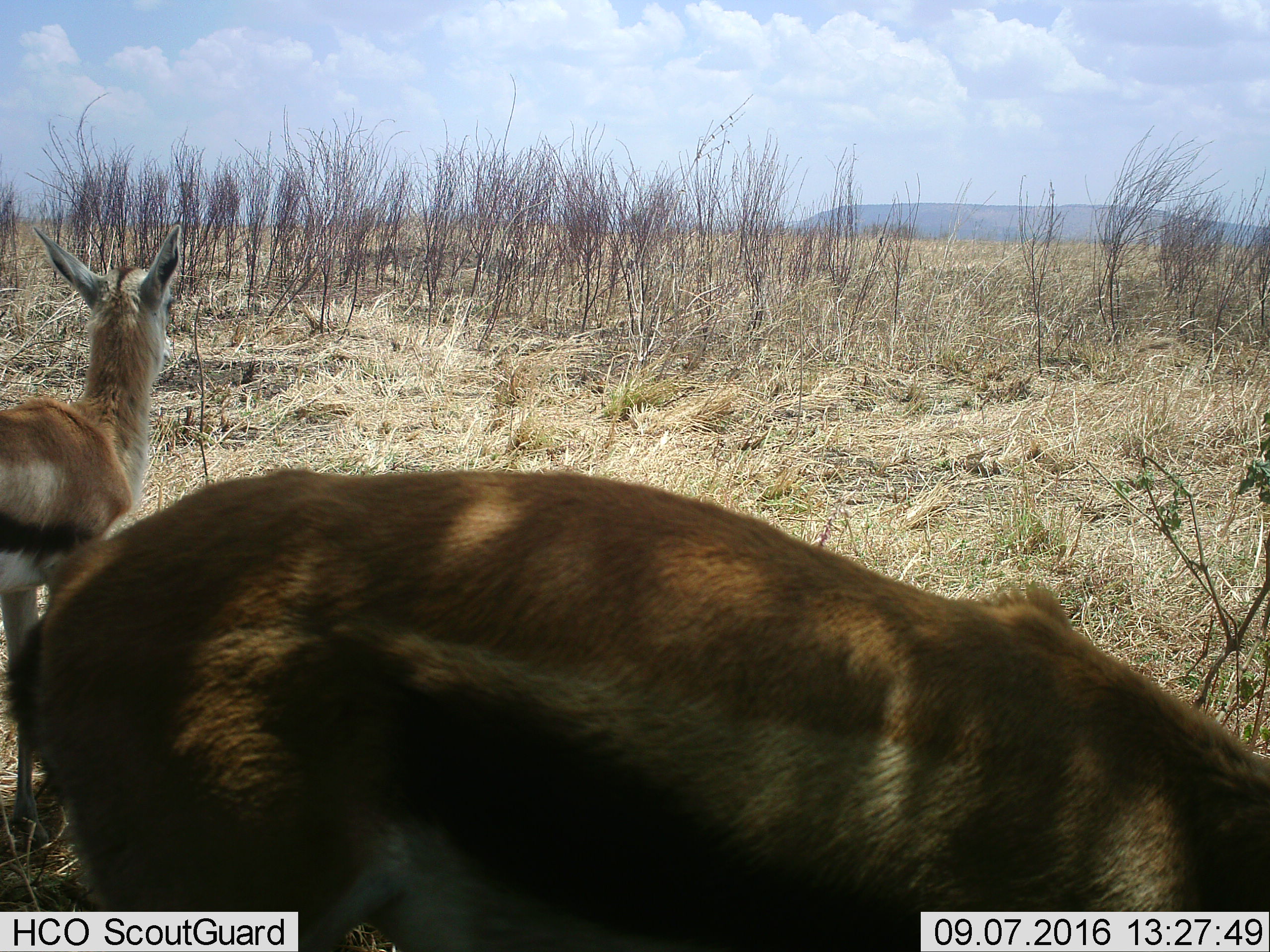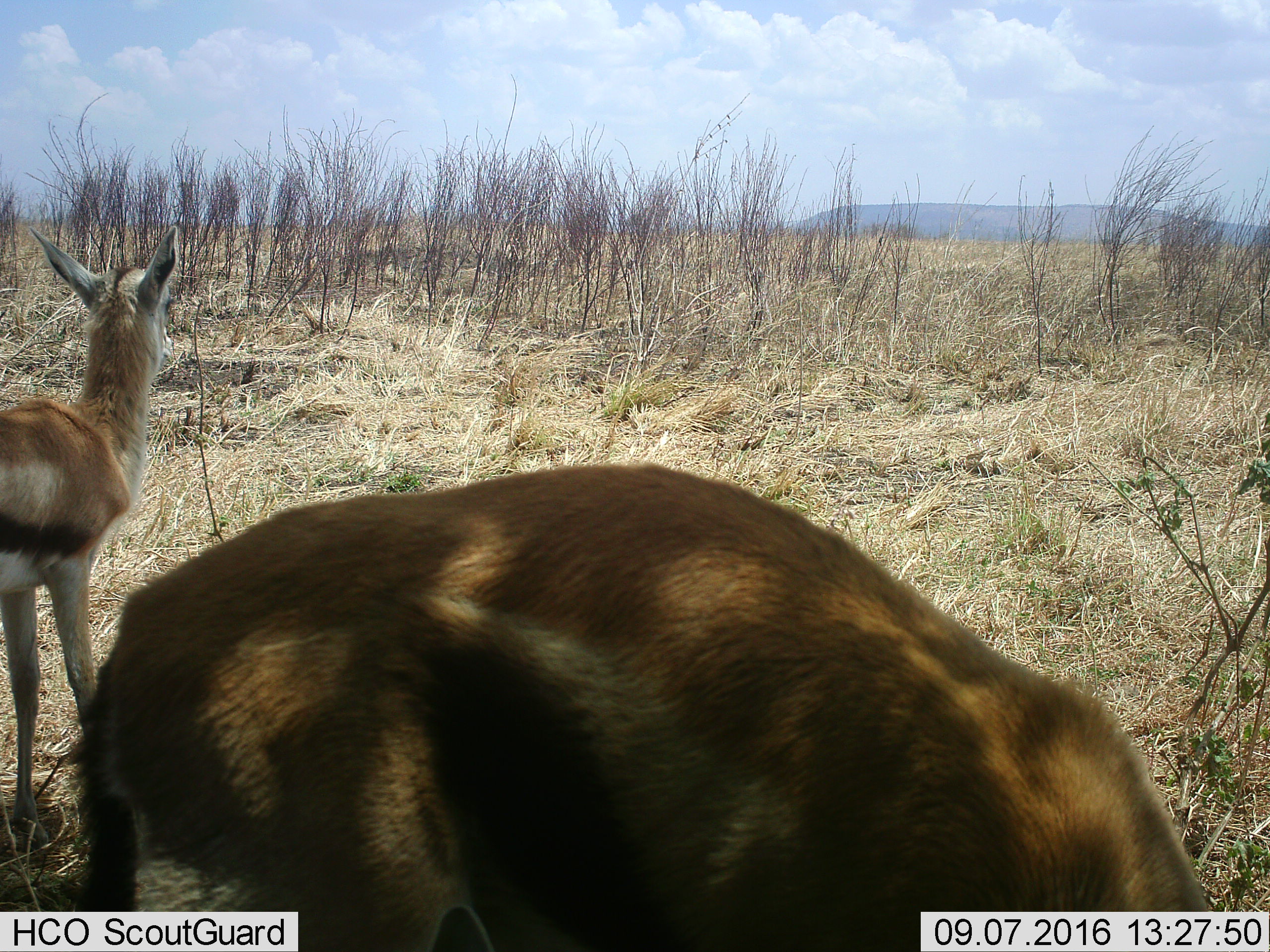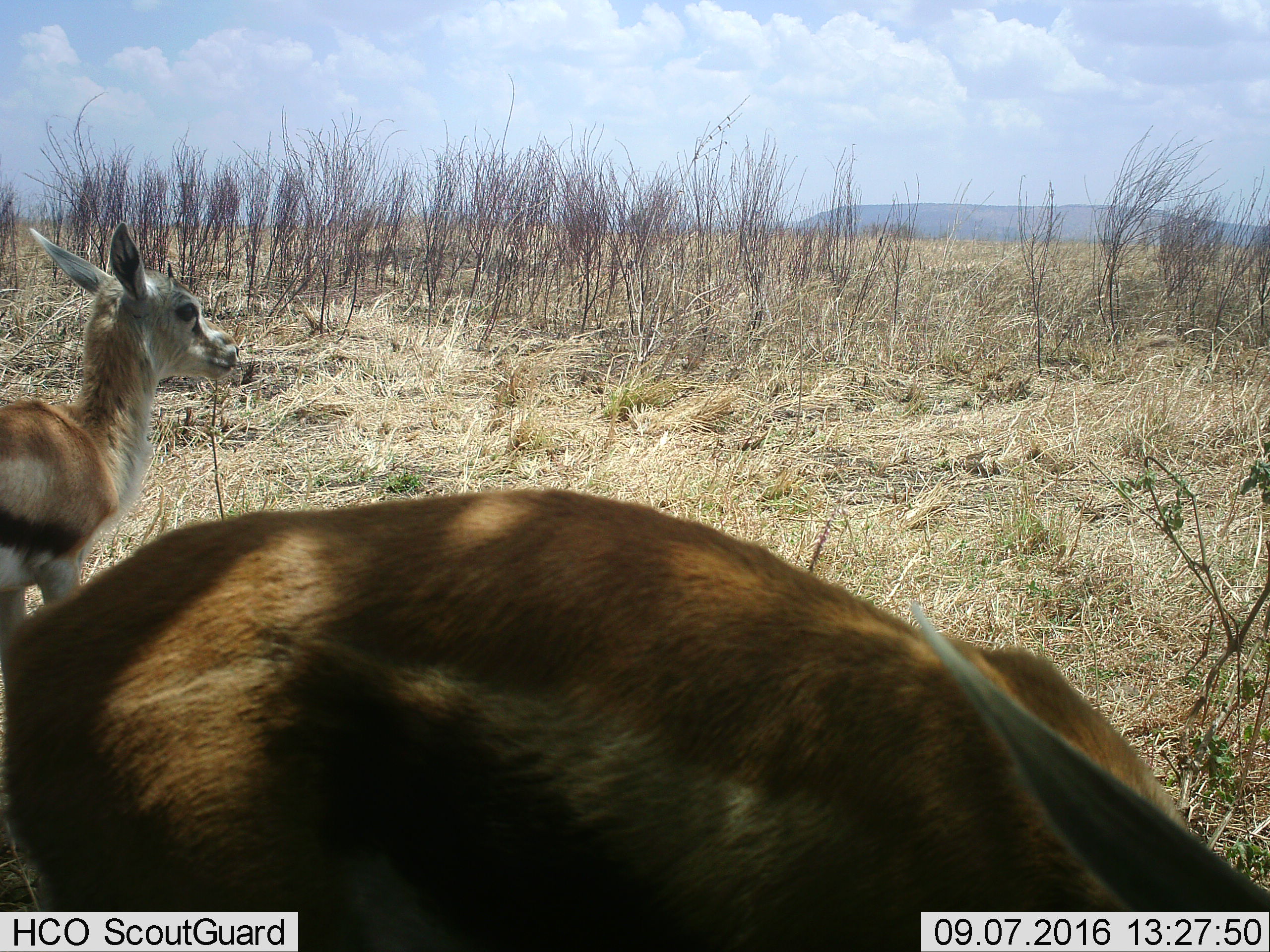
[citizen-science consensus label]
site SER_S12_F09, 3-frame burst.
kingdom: Animalia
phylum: Chordata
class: Mammalia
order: Artiodactyla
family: Bovidae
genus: Eudorcas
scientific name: Eudorcas thomsonii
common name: thomson's gazelle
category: gazellethomsons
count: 2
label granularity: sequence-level